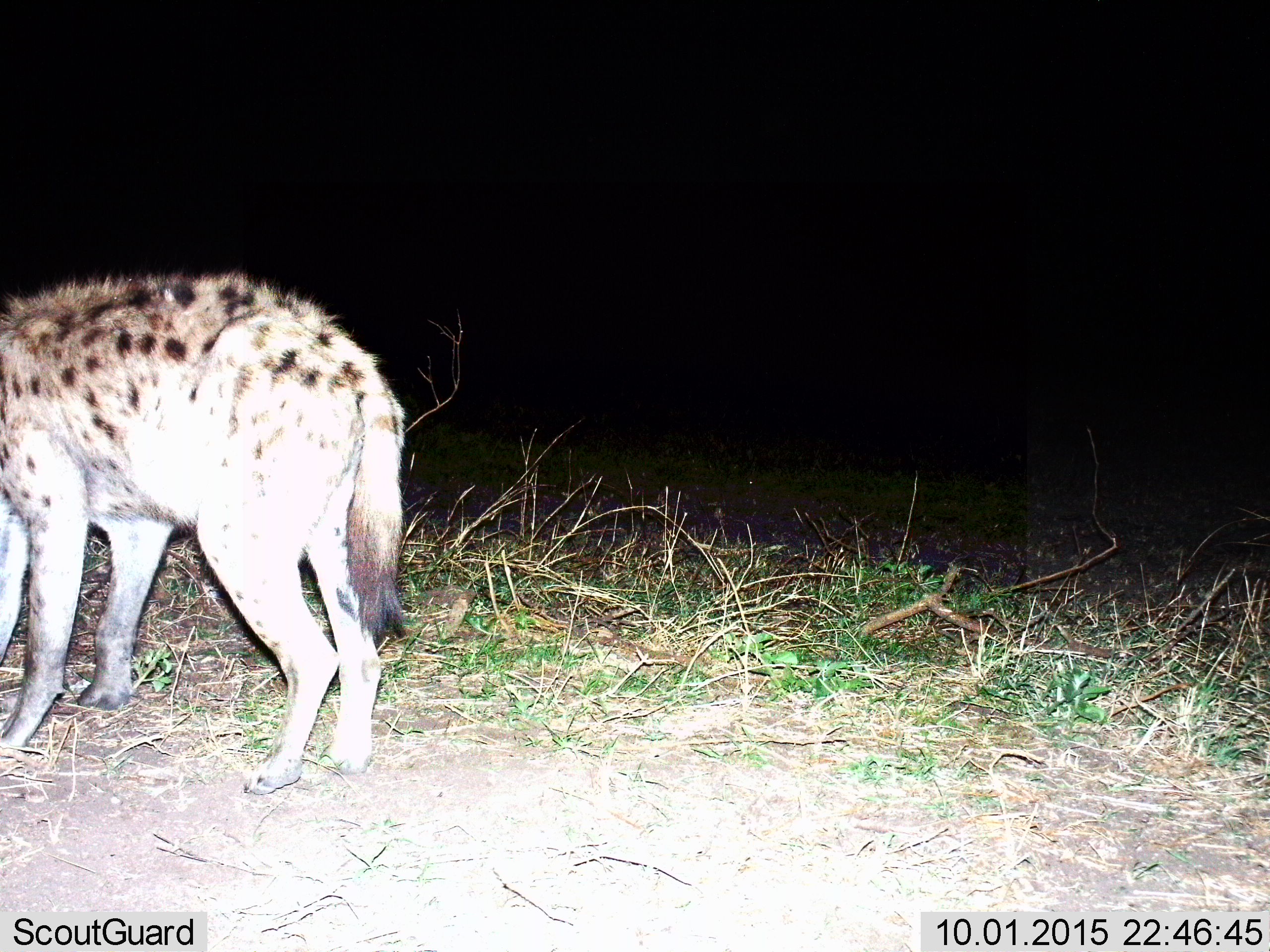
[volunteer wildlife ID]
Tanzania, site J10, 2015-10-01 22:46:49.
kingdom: Animalia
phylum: Chordata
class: Mammalia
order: Carnivora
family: Hyaenidae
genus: Crocuta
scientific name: Crocuta crocuta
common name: spotted hyena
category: hyenaspotted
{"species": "hyenaspotted (spotted hyena) (Crocuta crocuta)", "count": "1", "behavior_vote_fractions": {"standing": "89%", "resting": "0%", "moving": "0%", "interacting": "0%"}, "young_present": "0%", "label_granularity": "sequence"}